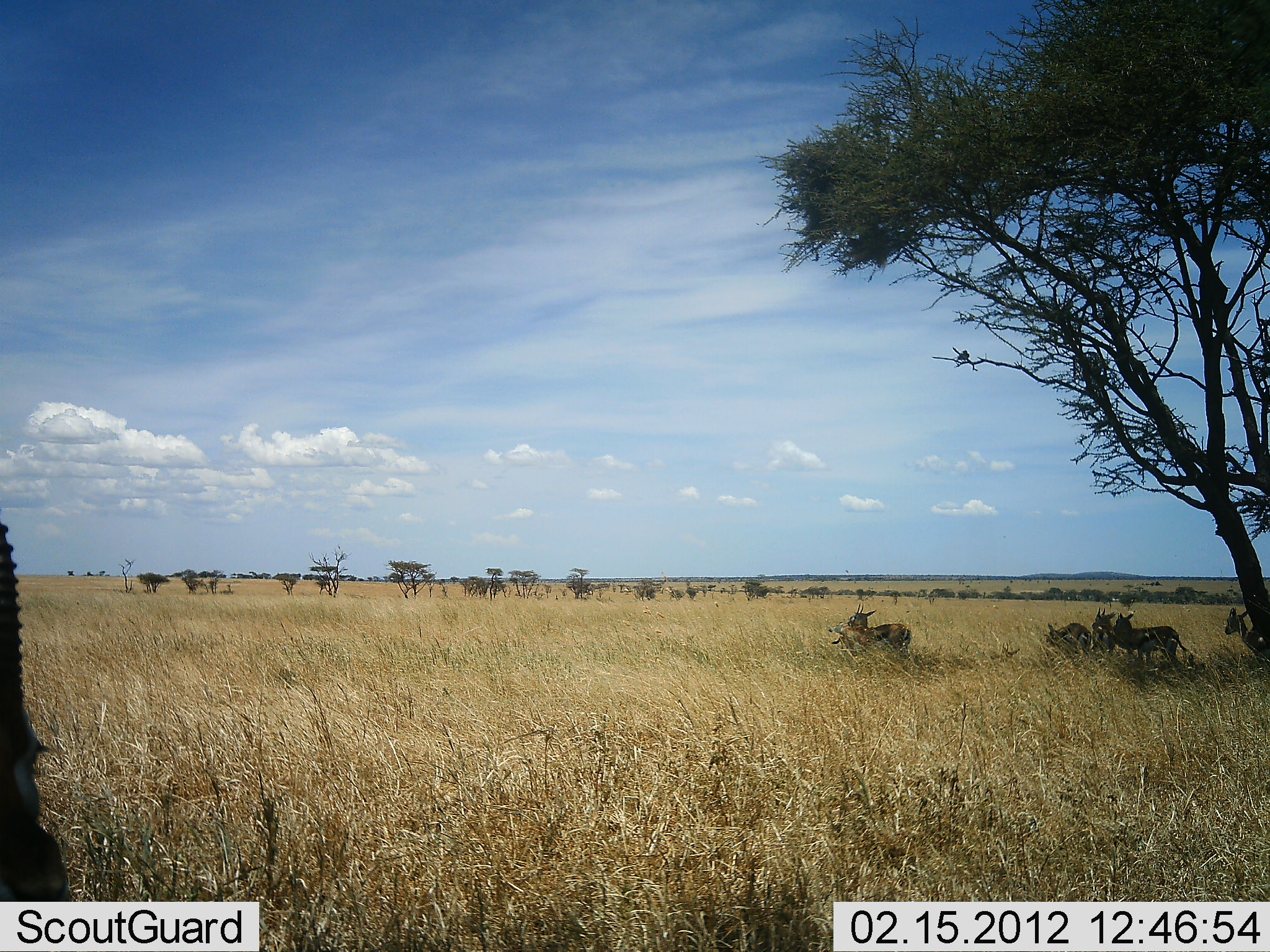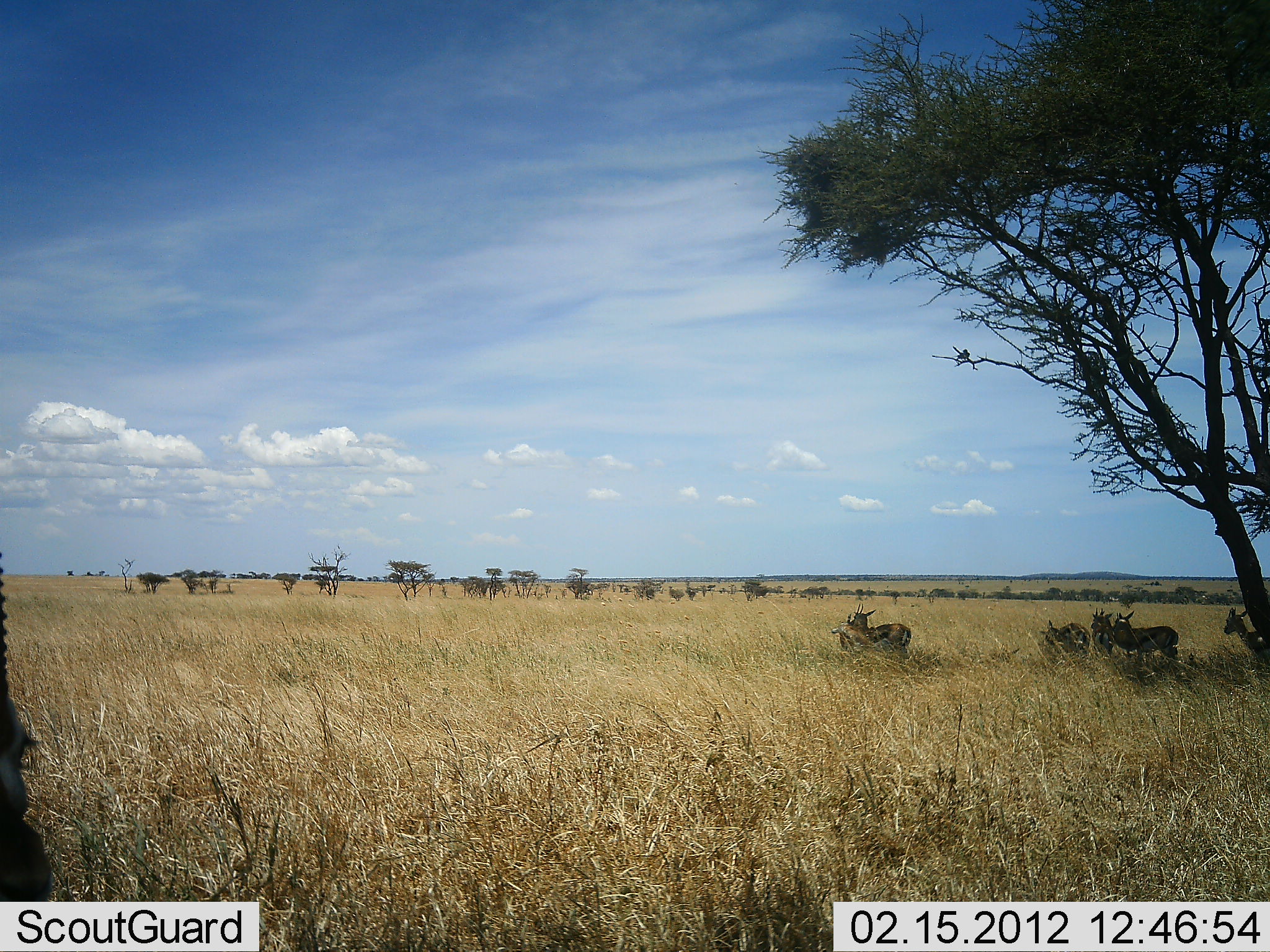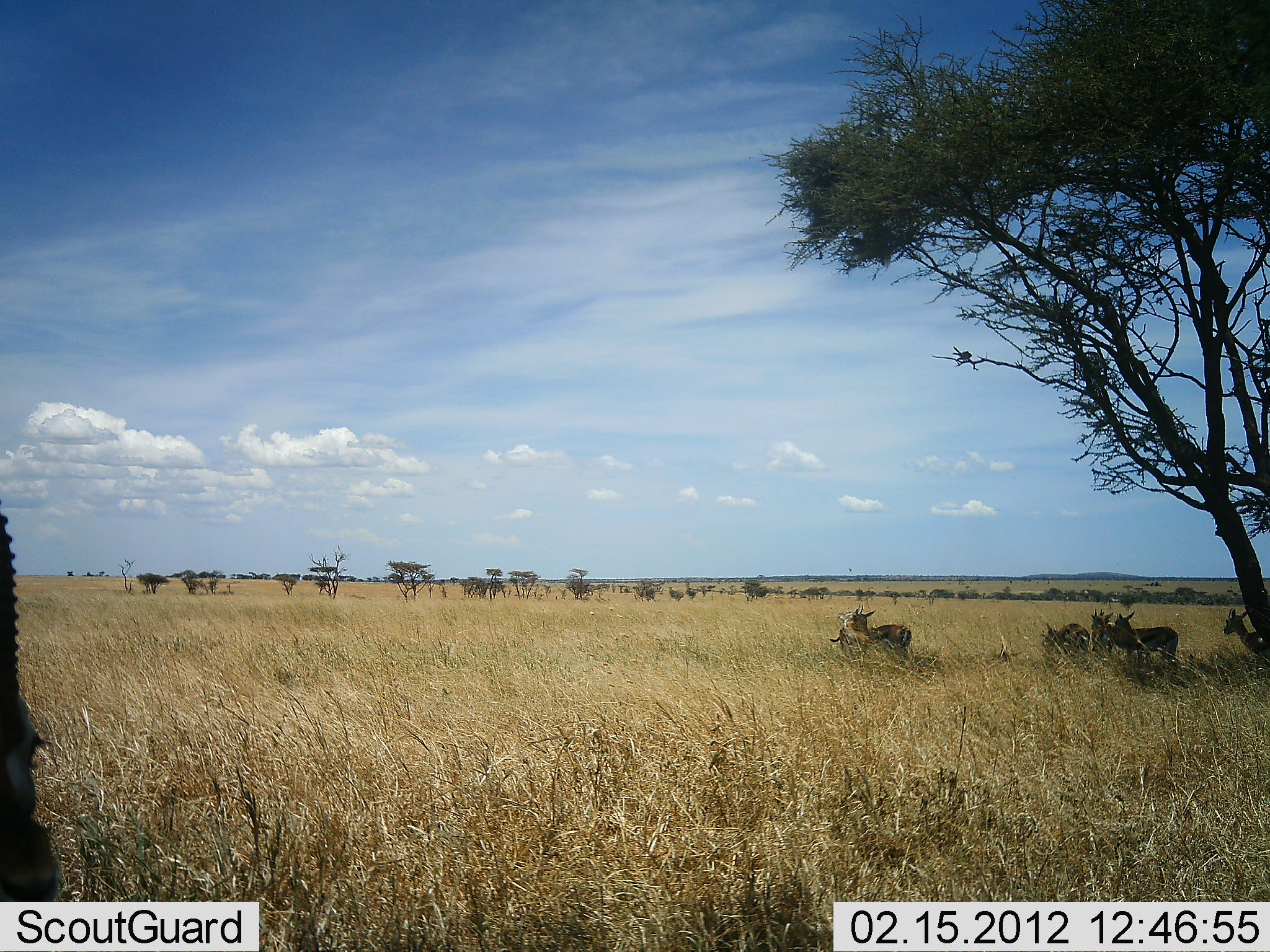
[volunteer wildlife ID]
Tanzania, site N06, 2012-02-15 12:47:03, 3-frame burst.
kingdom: Animalia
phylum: Chordata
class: Mammalia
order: Artiodactyla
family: Bovidae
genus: Eudorcas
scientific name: Eudorcas thomsonii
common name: thomson's gazelle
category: gazellethomsons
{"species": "gazellethomsons (thomson's gazelle) (Eudorcas thomsonii)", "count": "7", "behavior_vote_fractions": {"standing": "95%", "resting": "50%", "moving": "5%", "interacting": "0%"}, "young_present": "5%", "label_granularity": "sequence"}